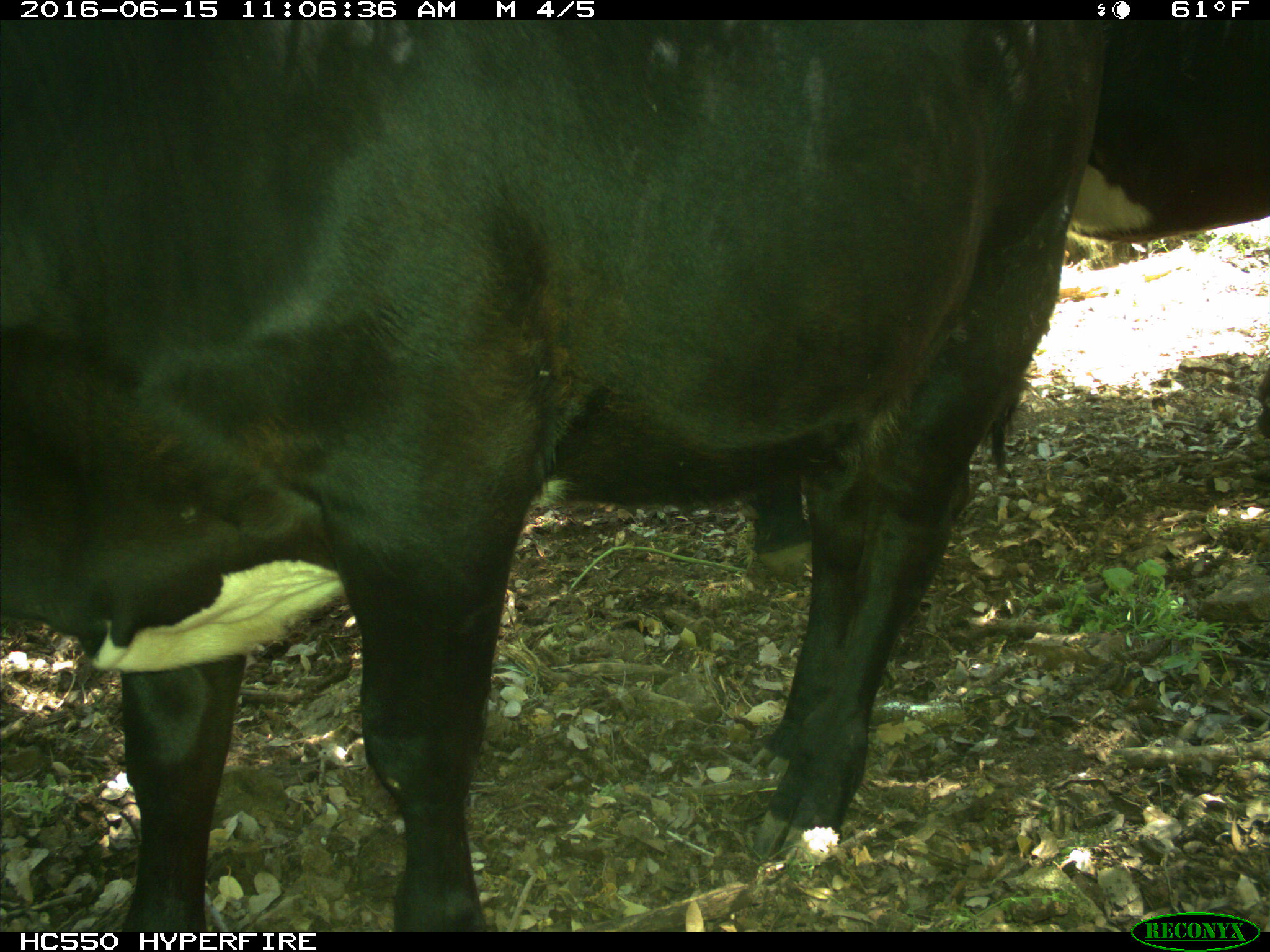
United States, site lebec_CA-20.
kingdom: Animalia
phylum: Chordata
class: Mammalia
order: Artiodactyla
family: Bovidae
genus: Bos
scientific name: Bos taurus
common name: domestic cow